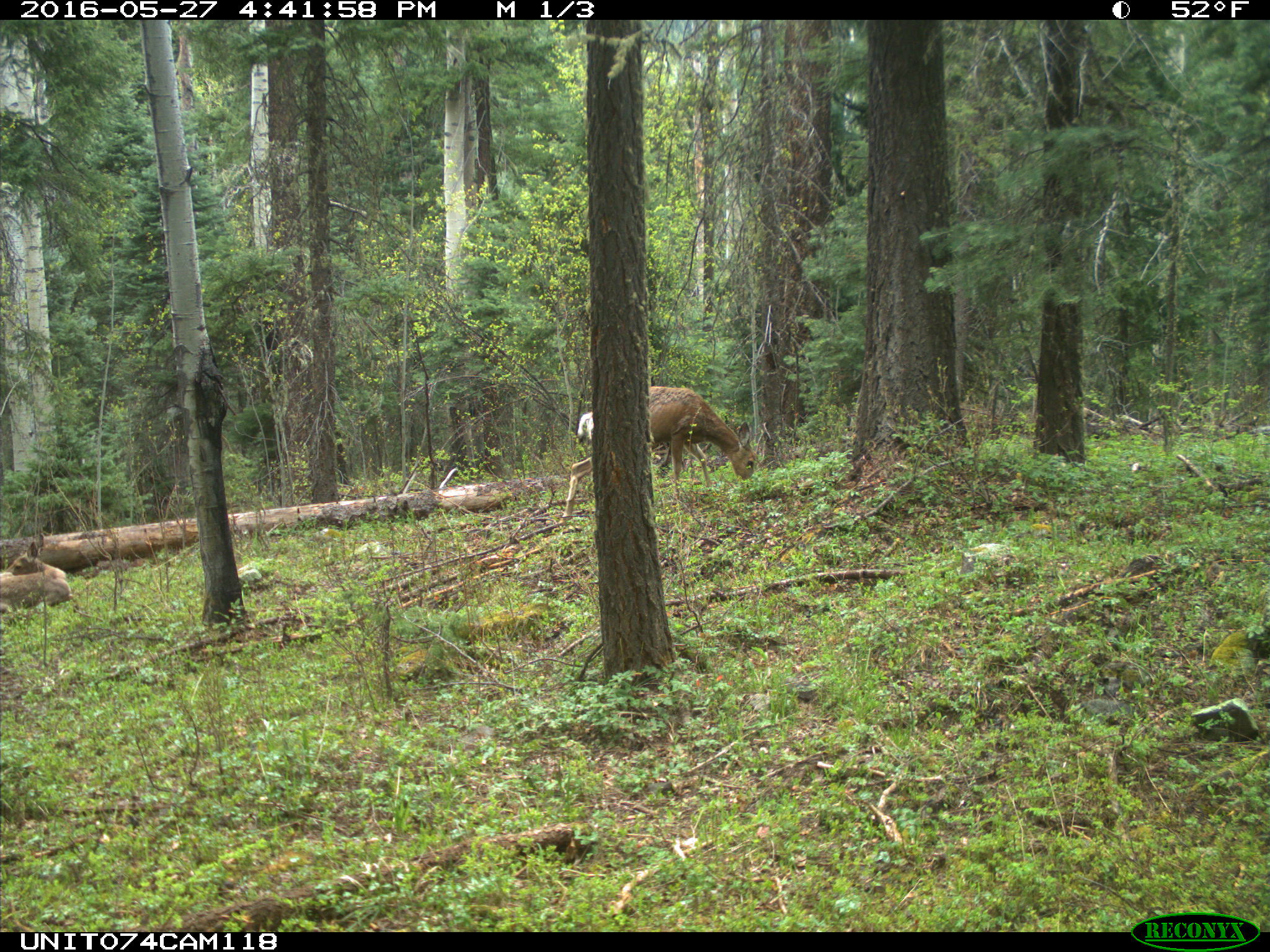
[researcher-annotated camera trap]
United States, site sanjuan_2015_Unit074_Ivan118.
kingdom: Animalia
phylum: Chordata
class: Mammalia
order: Artiodactyla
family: Cervidae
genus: Odocoileus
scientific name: Odocoileus hemionus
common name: mule deer